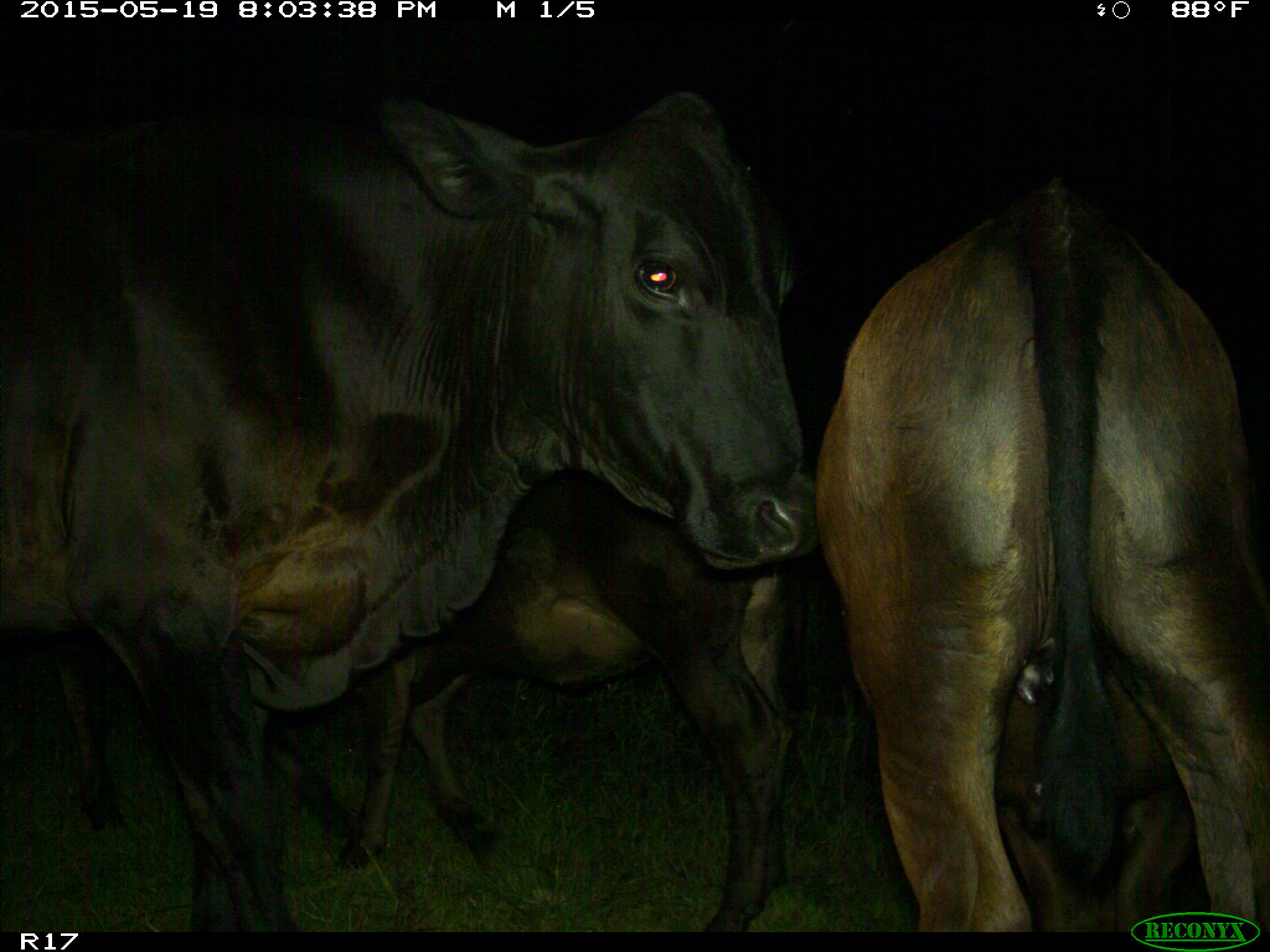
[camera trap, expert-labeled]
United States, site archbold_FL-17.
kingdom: Animalia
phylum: Chordata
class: Mammalia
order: Artiodactyla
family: Bovidae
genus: Bos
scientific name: Bos taurus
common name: domestic cow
Bos taurus (domestic cow).